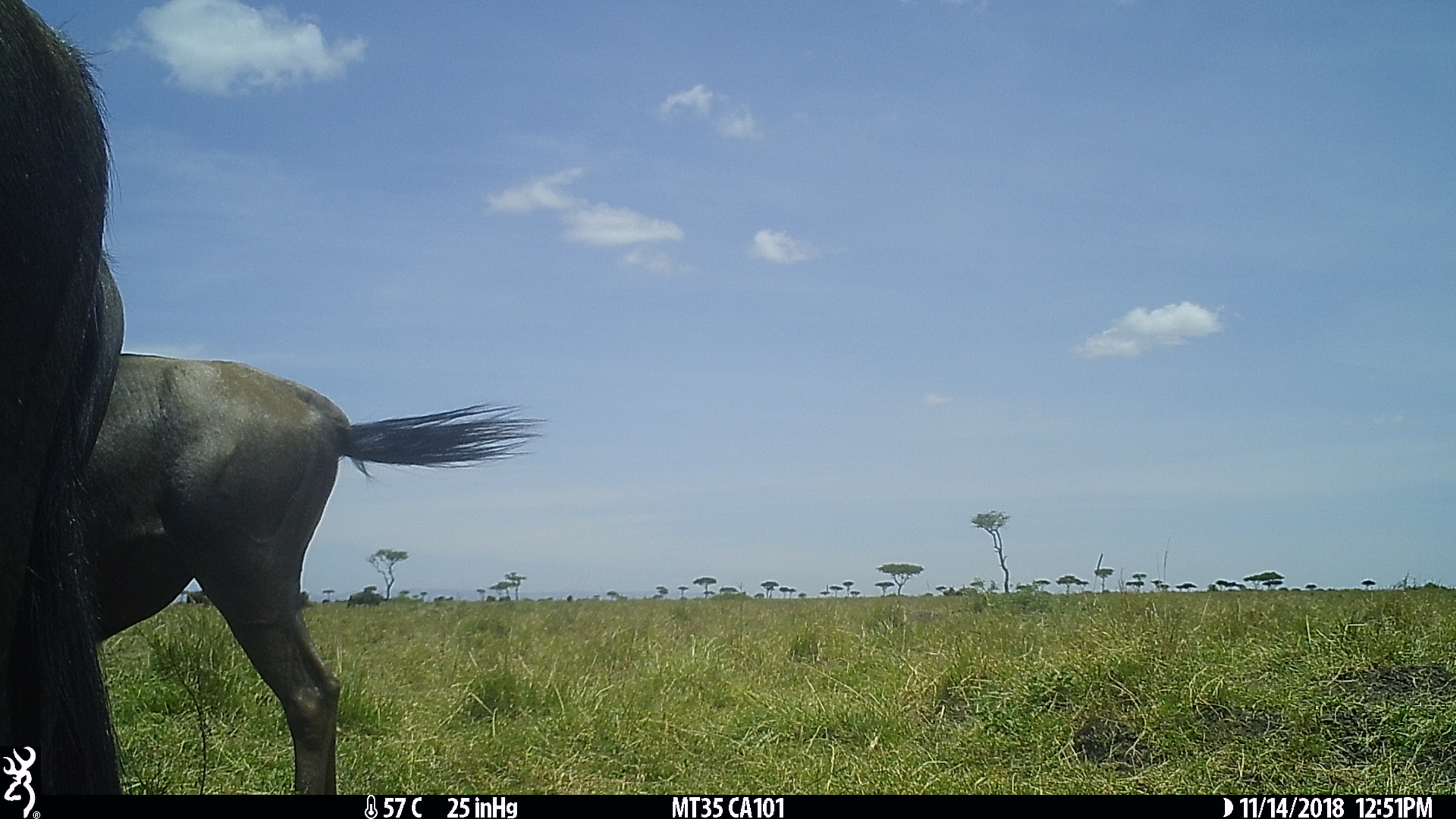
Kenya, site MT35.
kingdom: Animalia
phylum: Chordata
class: Mammalia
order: Artiodactyla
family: Bovidae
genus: Connochaetes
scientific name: Connochaetes taurinus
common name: blue wildebeest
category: wildebeest